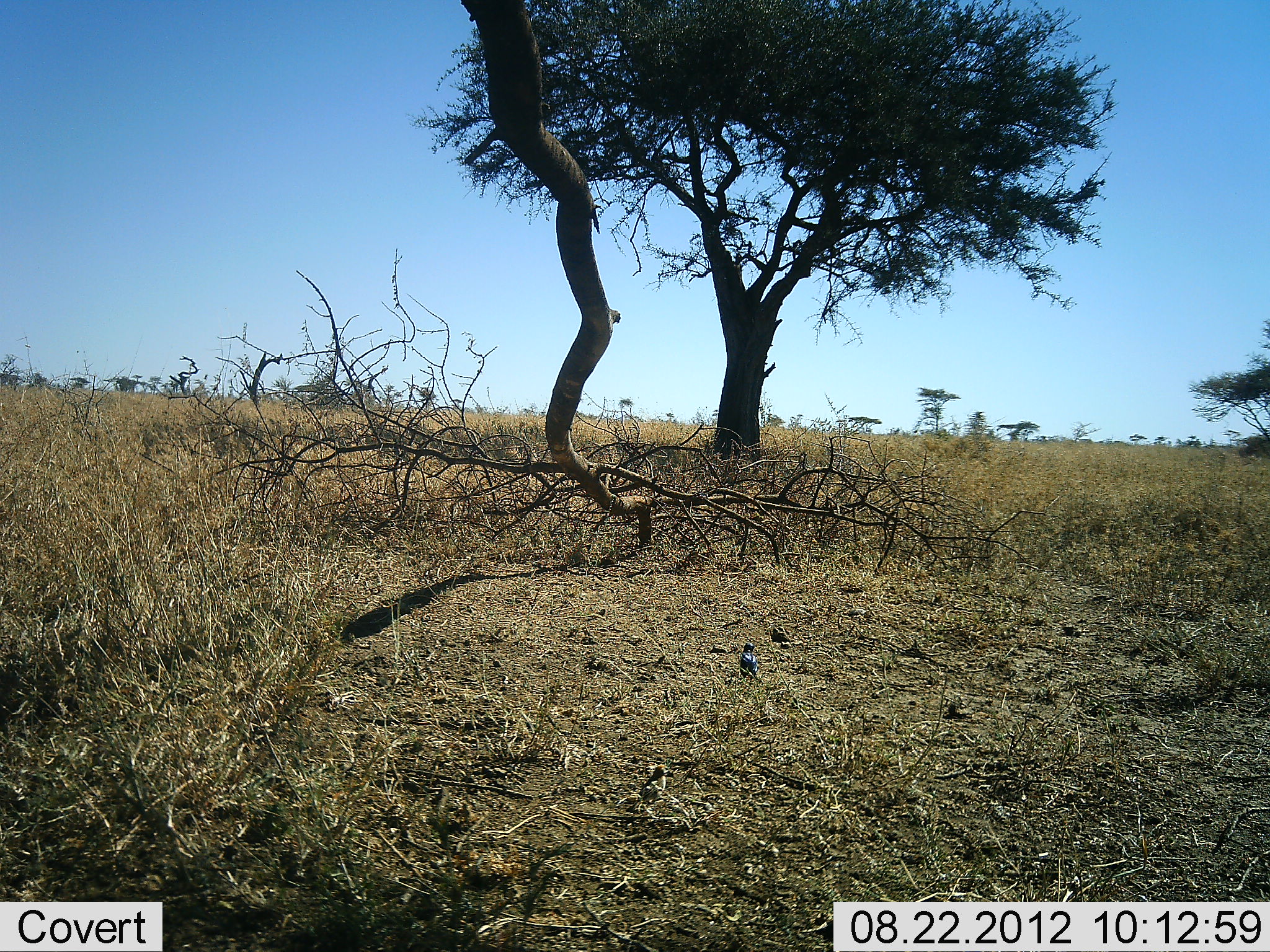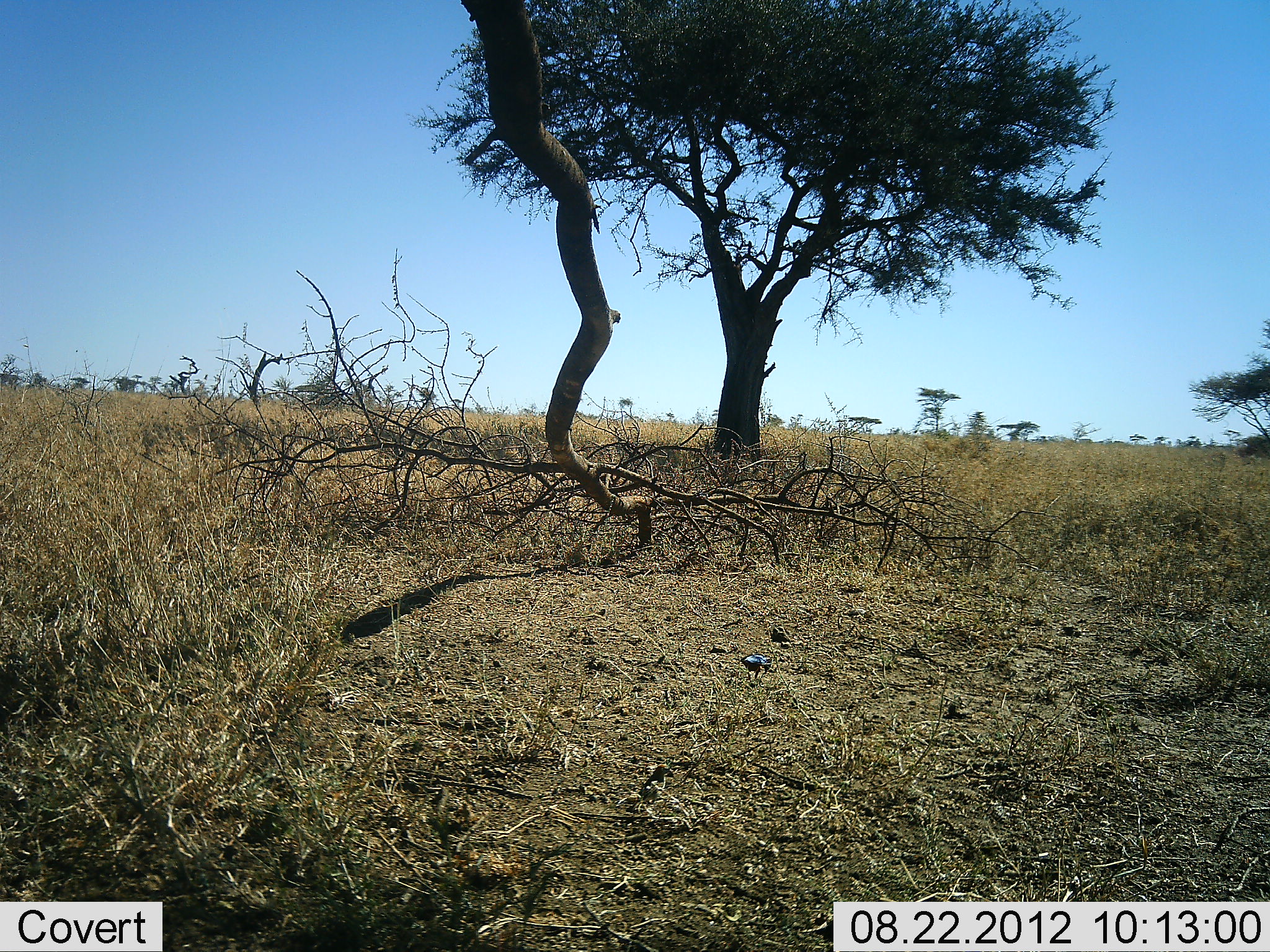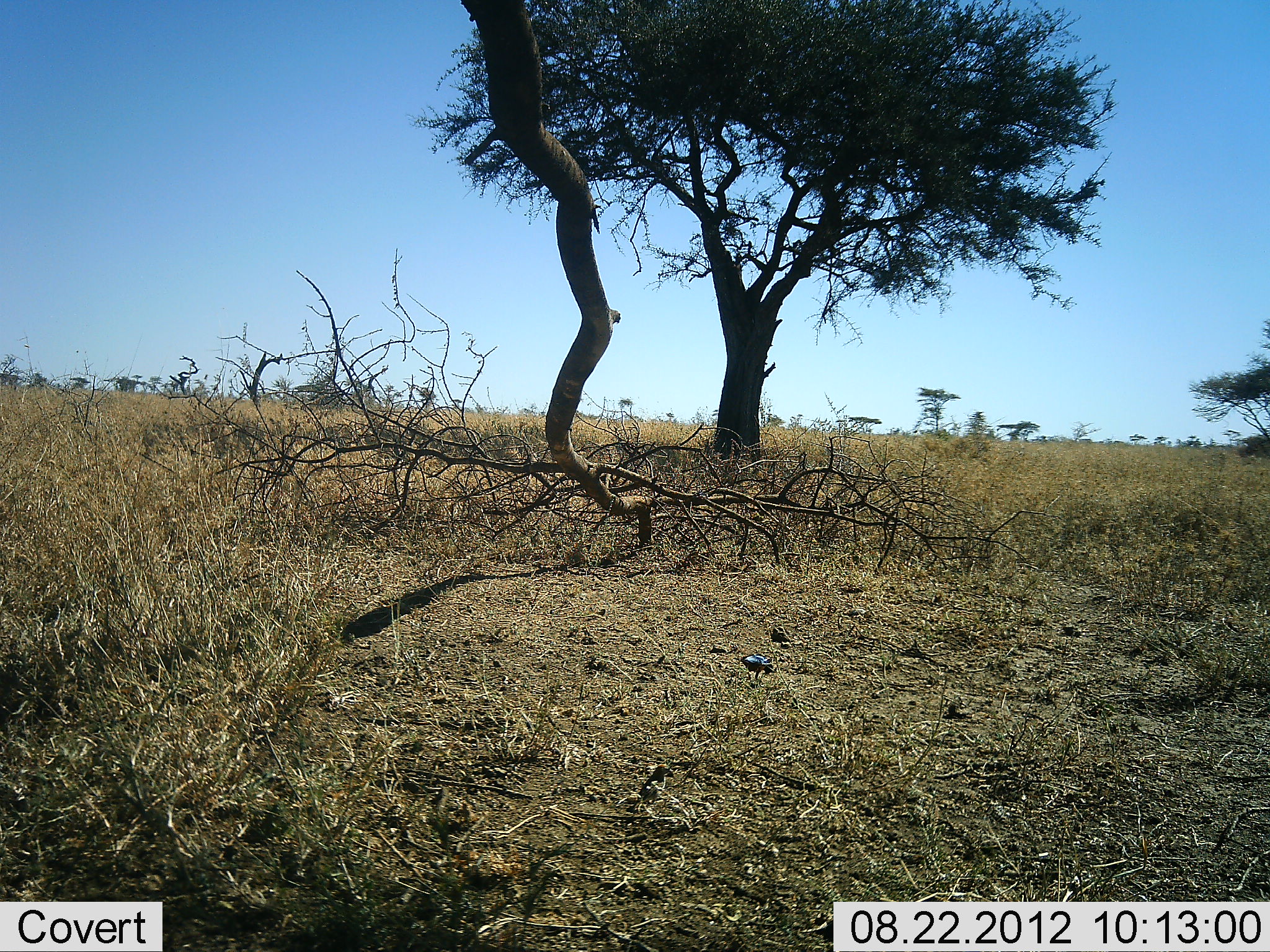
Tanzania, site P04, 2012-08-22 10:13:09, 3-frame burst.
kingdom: Animalia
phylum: Chordata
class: Aves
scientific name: Aves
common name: bird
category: otherbird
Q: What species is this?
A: Otherbird (bird) (Aves).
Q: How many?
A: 2.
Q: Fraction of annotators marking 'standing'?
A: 80%.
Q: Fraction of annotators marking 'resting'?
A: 0%.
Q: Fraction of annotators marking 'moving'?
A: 30%.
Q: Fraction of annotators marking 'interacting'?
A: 0%.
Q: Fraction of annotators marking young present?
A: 0%.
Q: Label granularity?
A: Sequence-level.